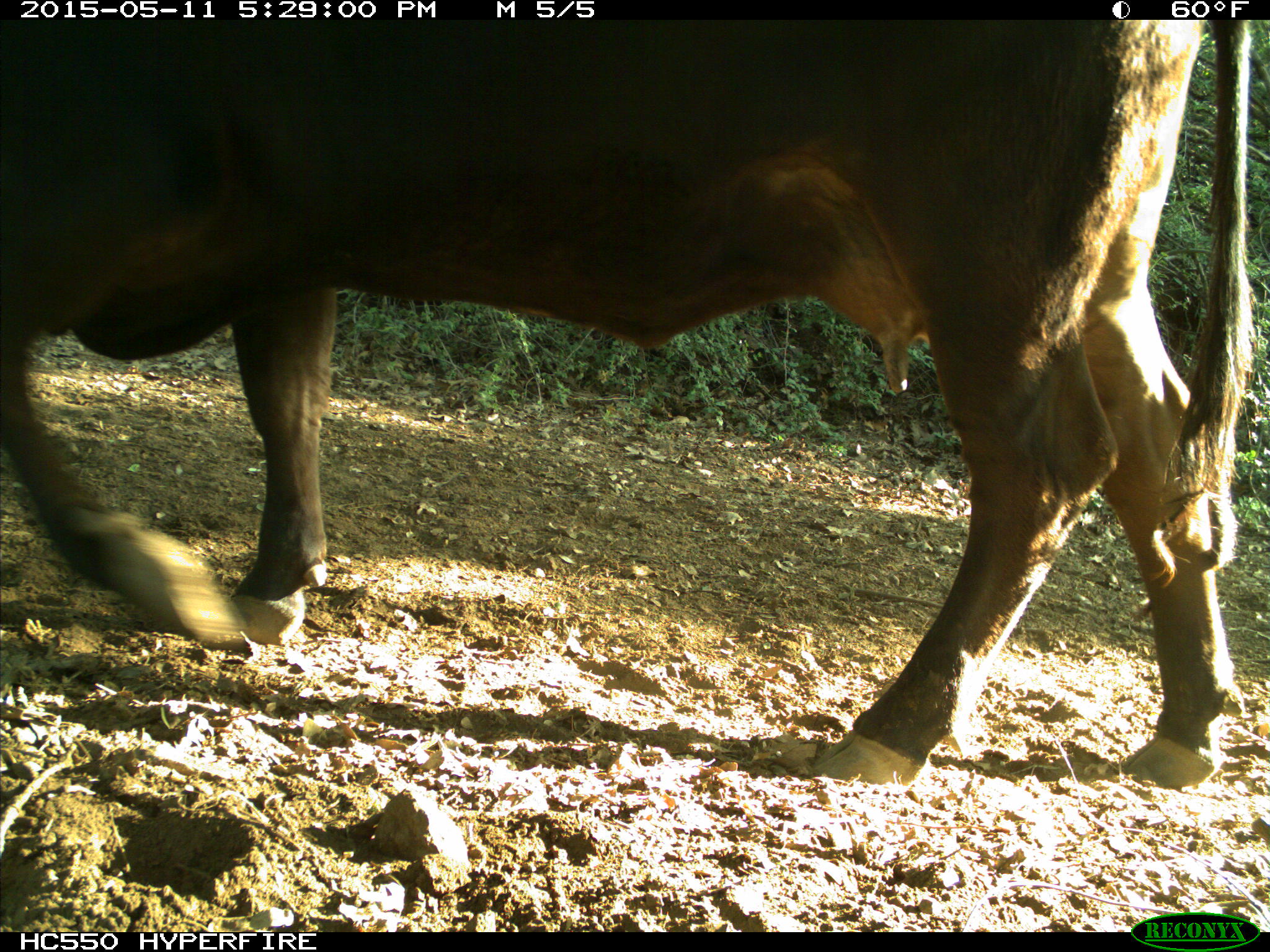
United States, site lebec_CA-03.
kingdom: Animalia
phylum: Chordata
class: Mammalia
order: Artiodactyla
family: Bovidae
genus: Bos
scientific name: Bos taurus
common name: domestic cow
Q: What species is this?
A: Bos taurus (domestic cow).